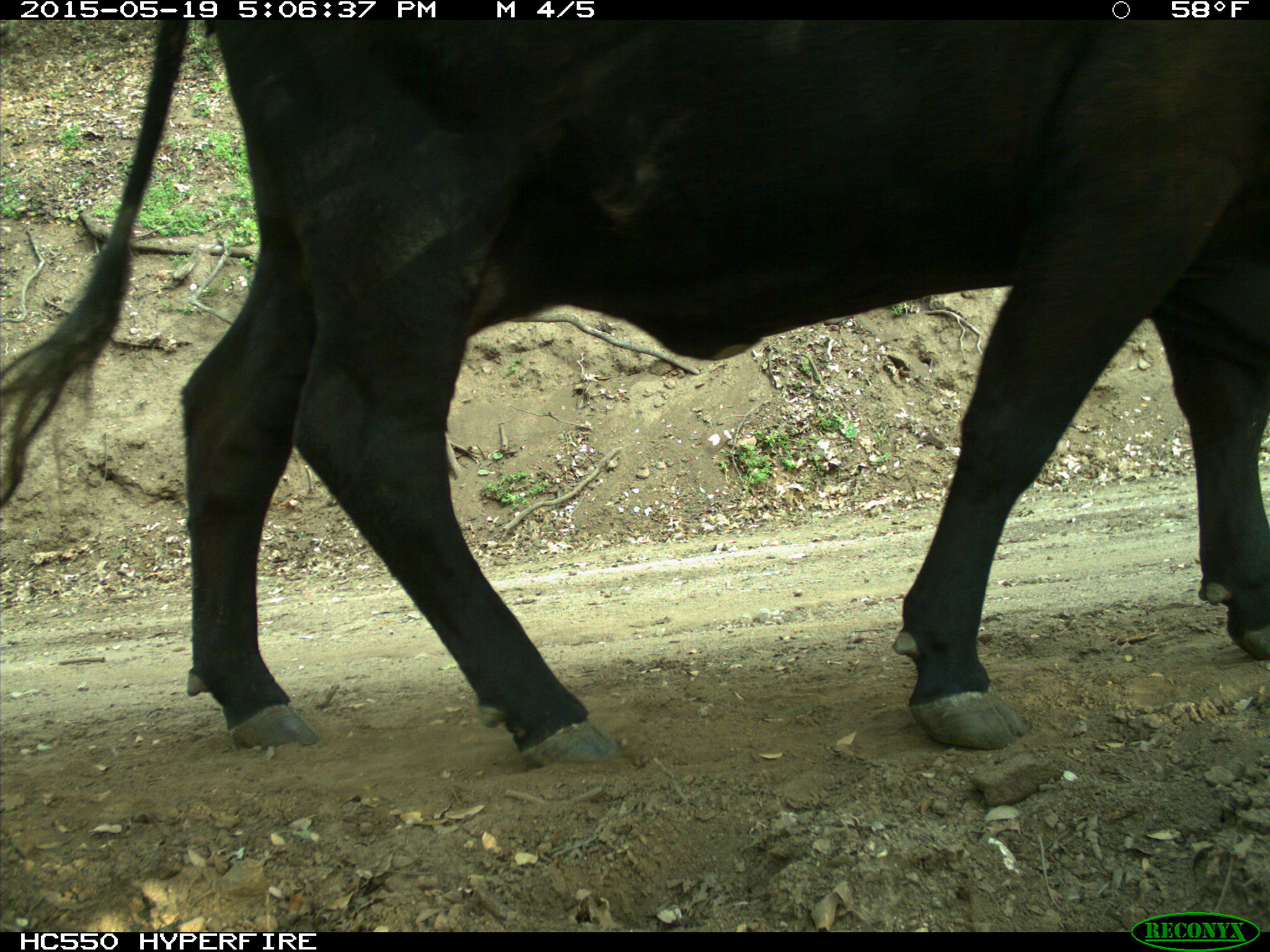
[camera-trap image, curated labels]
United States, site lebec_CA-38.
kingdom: Animalia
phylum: Chordata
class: Mammalia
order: Artiodactyla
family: Bovidae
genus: Bos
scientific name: Bos taurus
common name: domestic cow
Bos taurus (domestic cow).